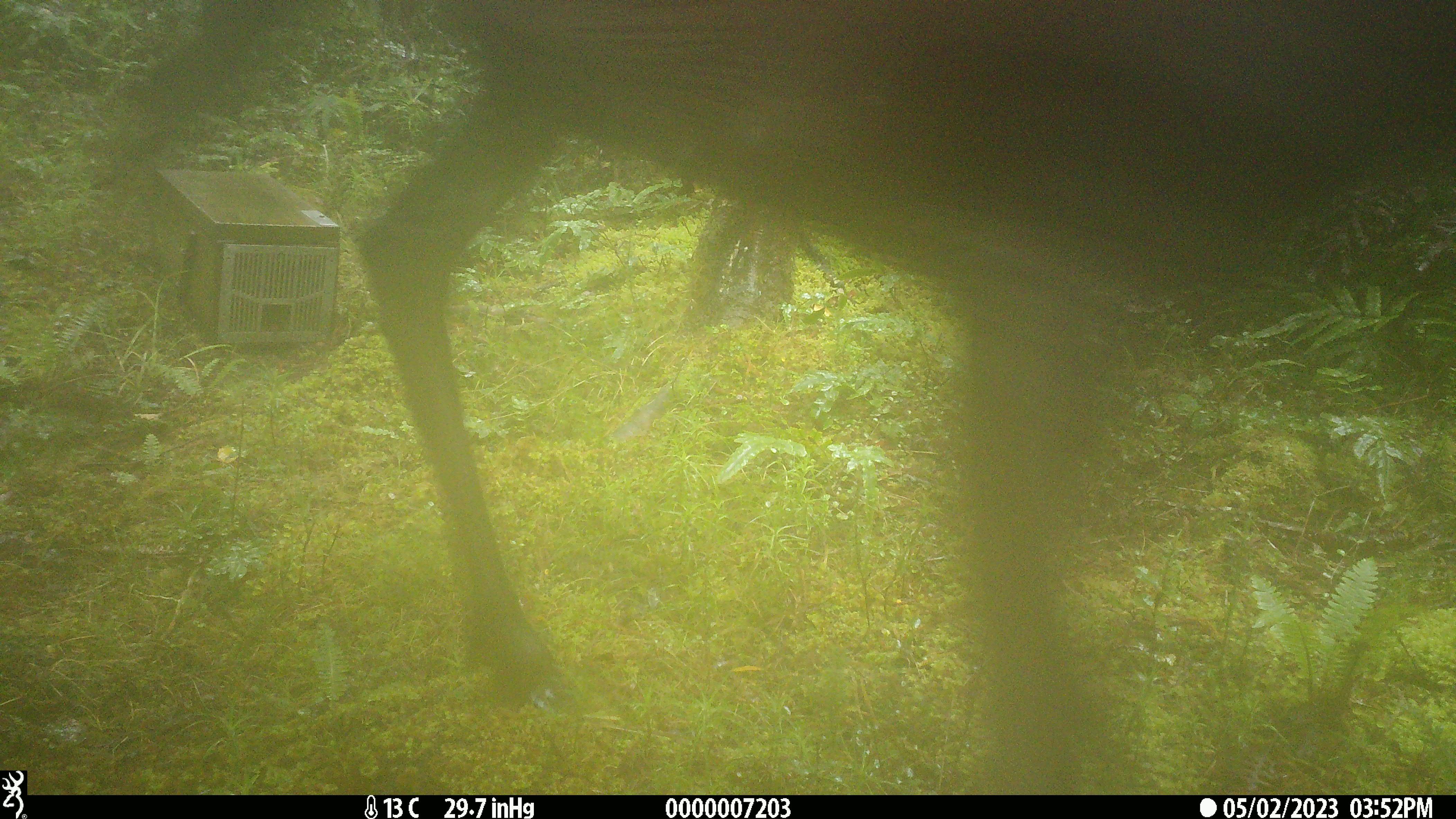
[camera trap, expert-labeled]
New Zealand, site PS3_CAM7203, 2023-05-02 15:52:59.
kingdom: Animalia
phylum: Chordata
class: Mammalia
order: Artiodactyla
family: Cervidae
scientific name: Cervidae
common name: deer